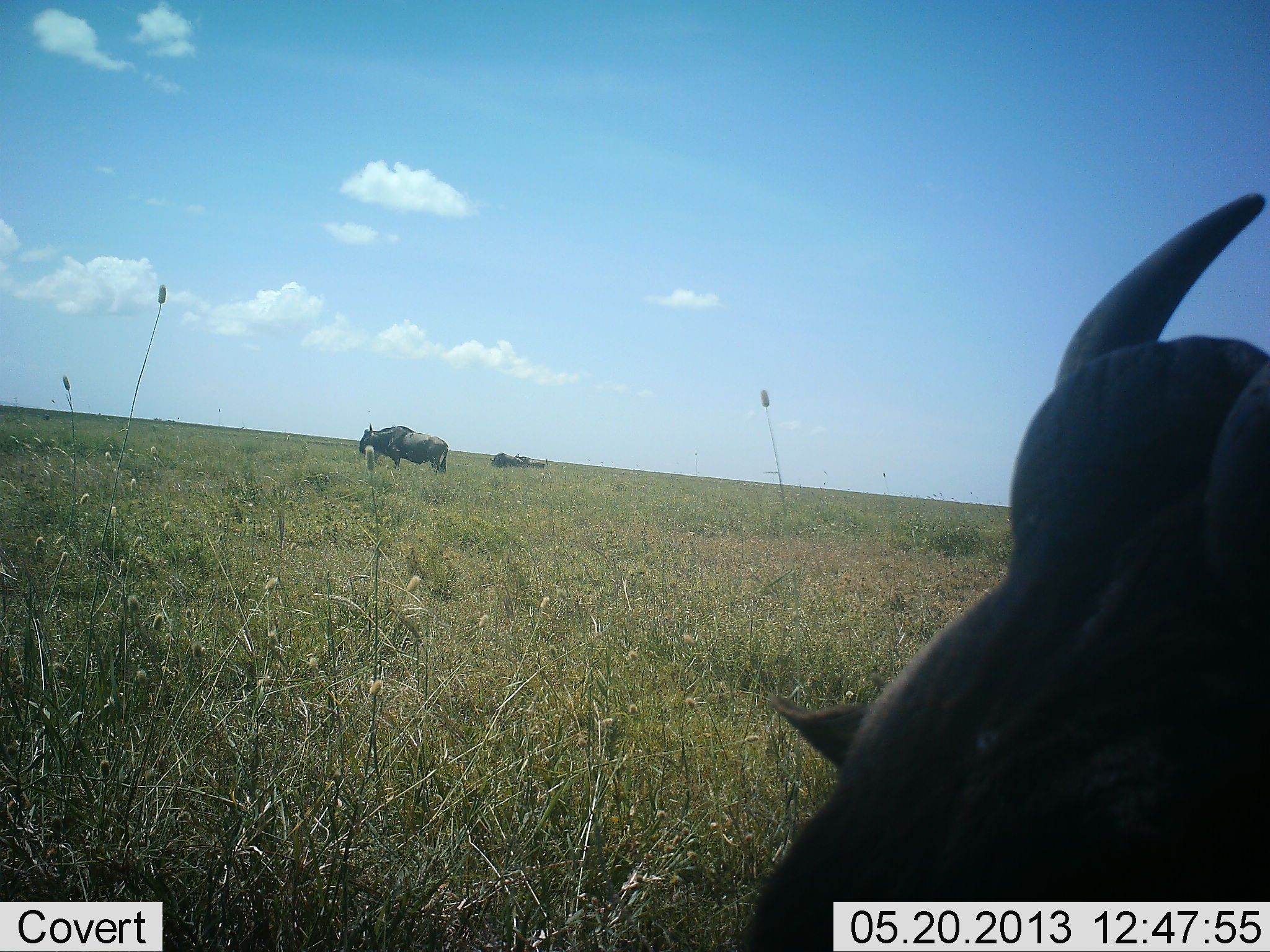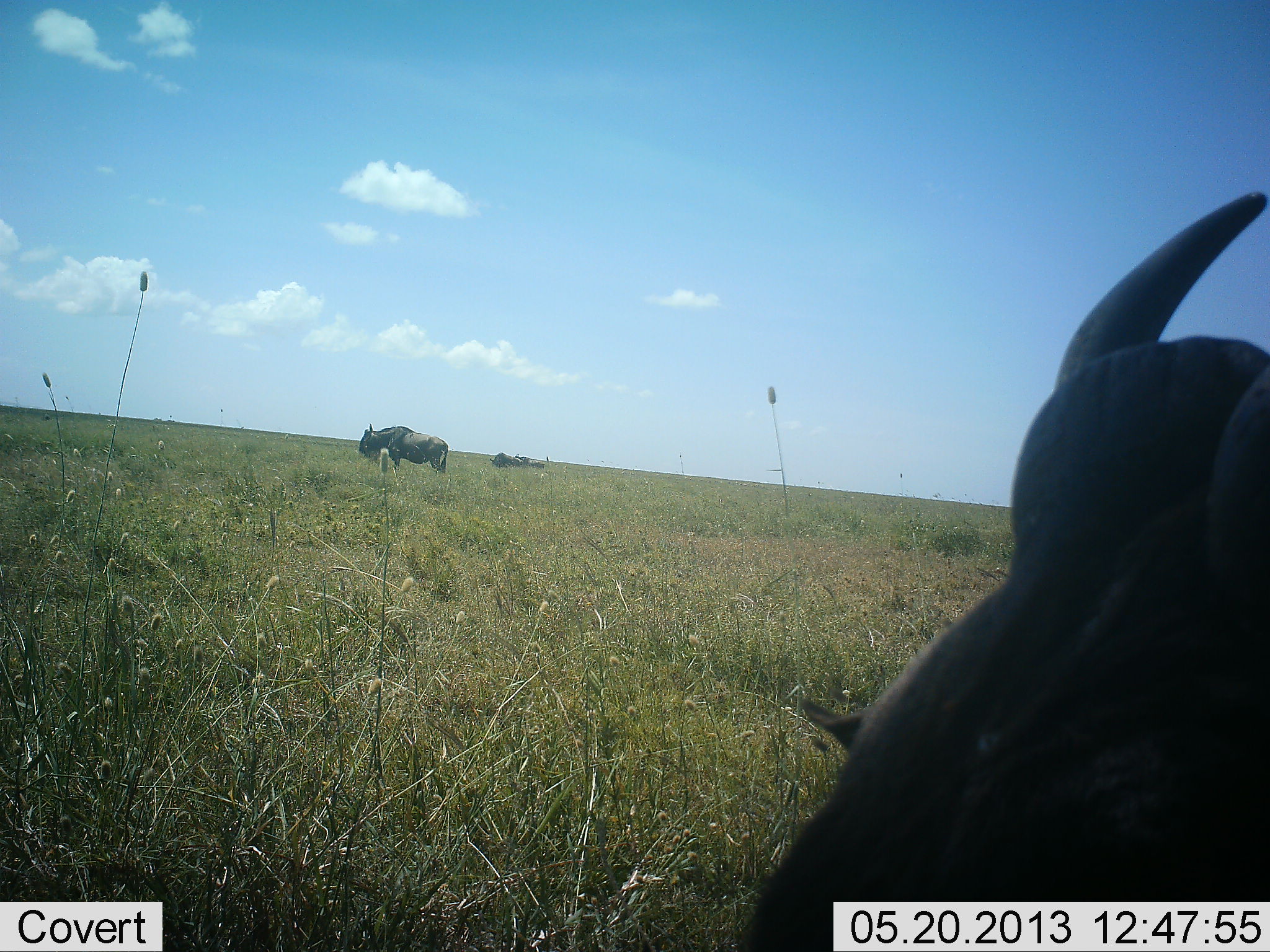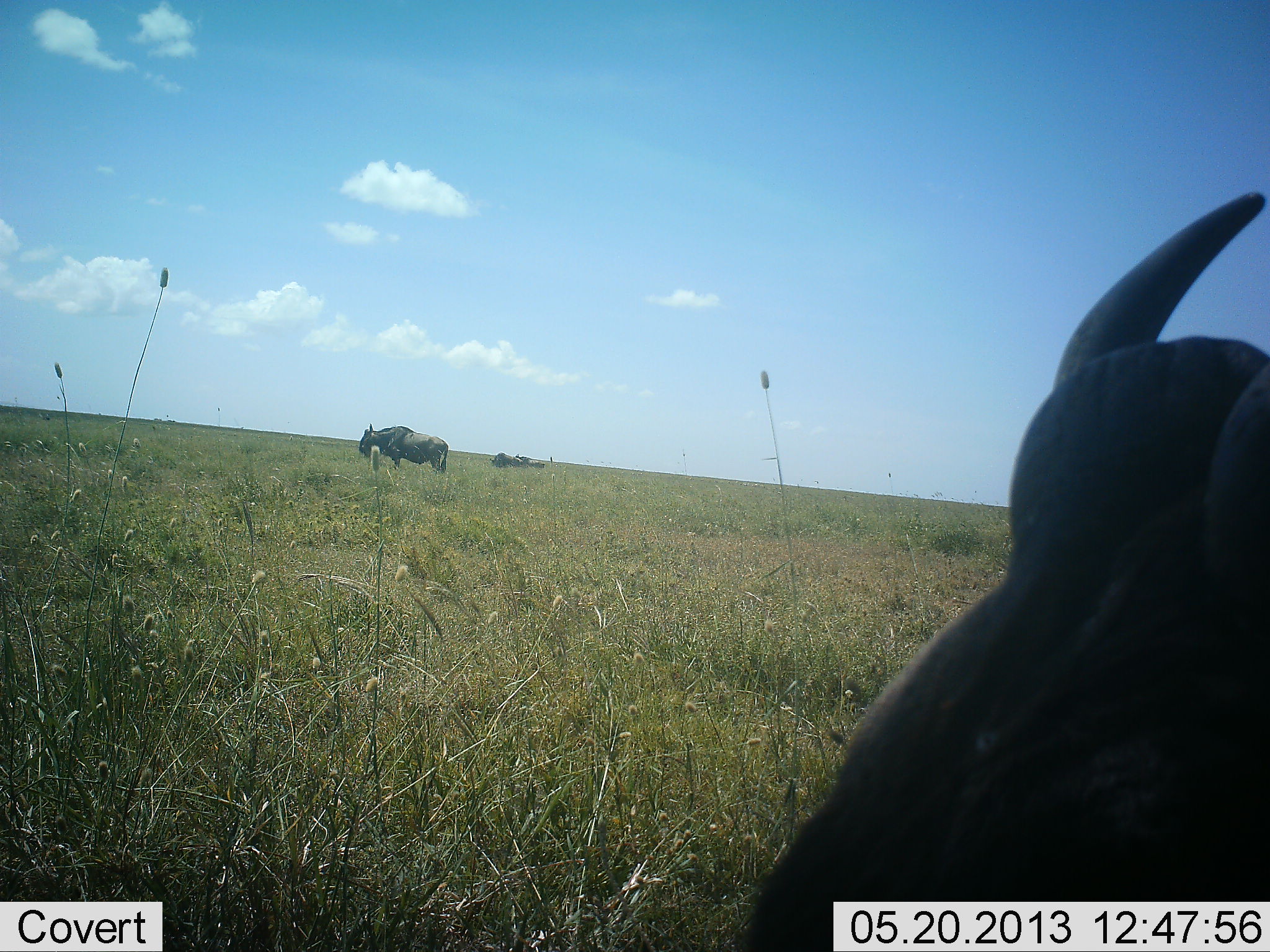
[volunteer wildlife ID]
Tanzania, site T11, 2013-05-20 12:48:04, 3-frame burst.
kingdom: Animalia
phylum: Chordata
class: Mammalia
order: Artiodactyla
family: Bovidae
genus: Connochaetes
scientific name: Connochaetes taurinus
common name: blue wildebeest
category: wildebeest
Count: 3.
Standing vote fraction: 80%.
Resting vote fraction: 60%.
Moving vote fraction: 10%.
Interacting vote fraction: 0%.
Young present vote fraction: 0%.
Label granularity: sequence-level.